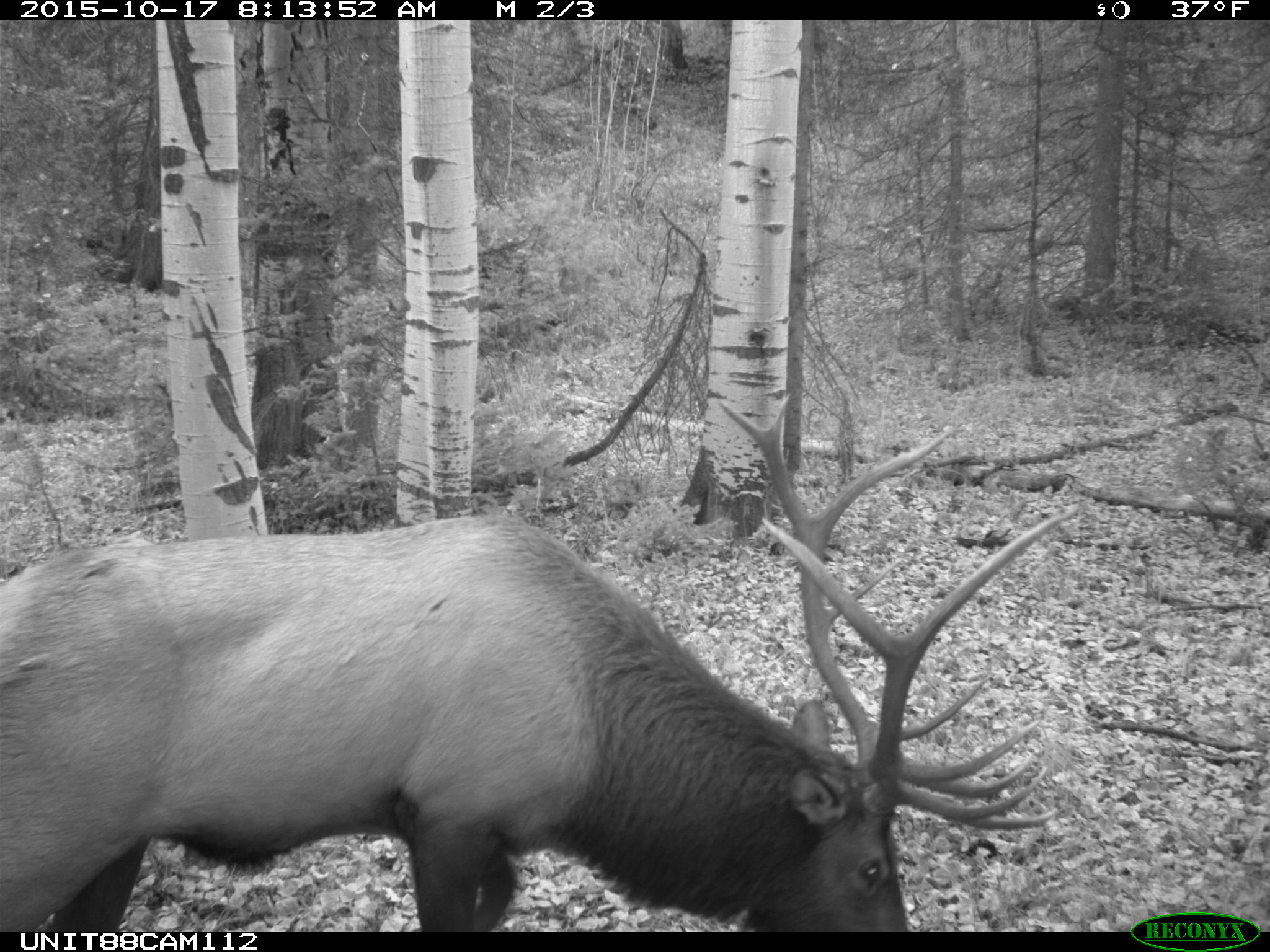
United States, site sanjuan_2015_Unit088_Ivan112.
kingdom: Animalia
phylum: Chordata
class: Mammalia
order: Artiodactyla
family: Cervidae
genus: Cervus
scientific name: Cervus elaphus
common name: red deer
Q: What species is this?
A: Cervus elaphus (red deer).